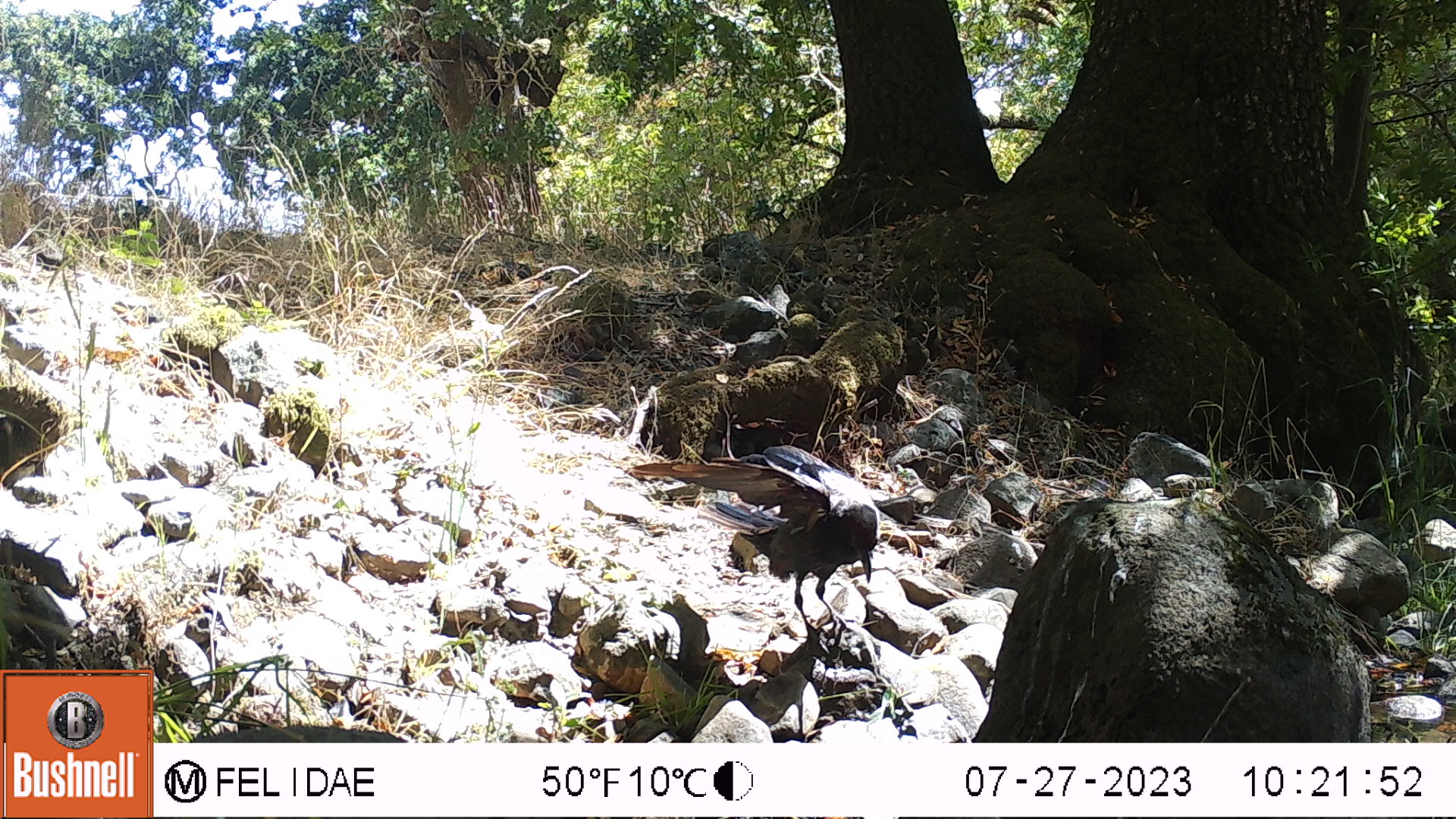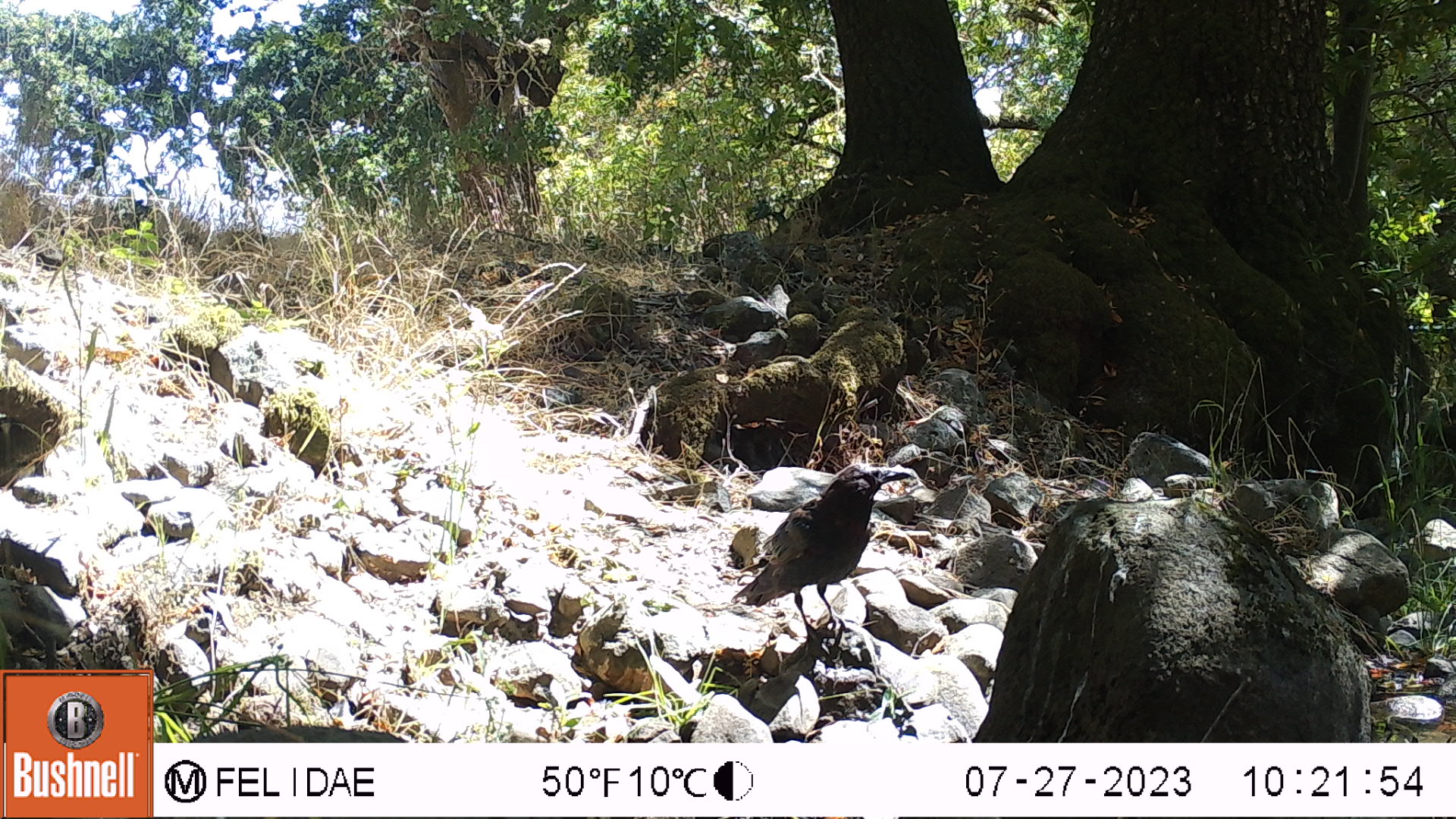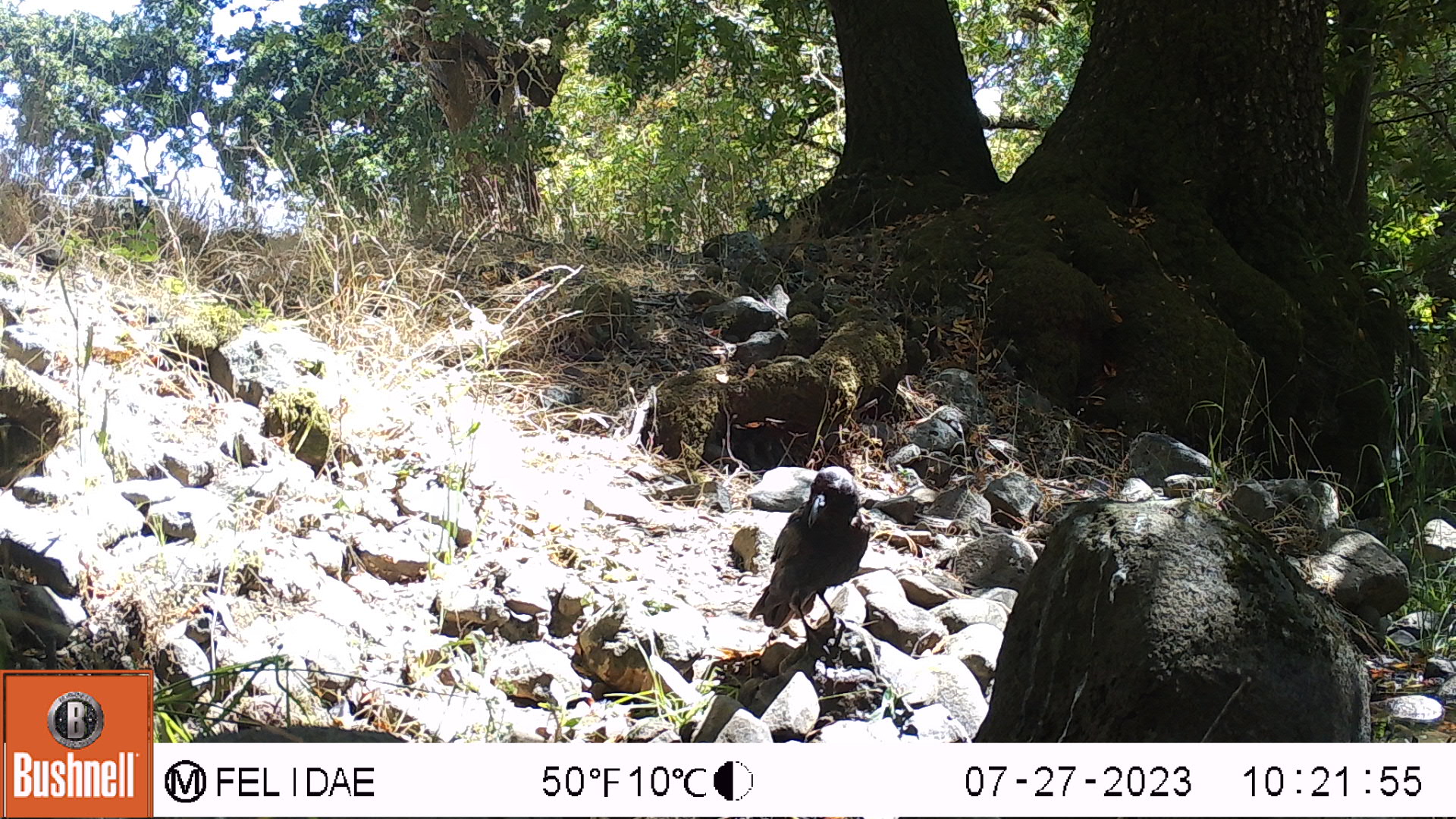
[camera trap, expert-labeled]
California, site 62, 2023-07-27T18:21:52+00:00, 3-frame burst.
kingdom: Animalia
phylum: Chordata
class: Aves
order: Passeriformes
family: Corvidae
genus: Corvus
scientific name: Corvus brachyrhynchos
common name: american crow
American crow (Corvus brachyrhynchos).